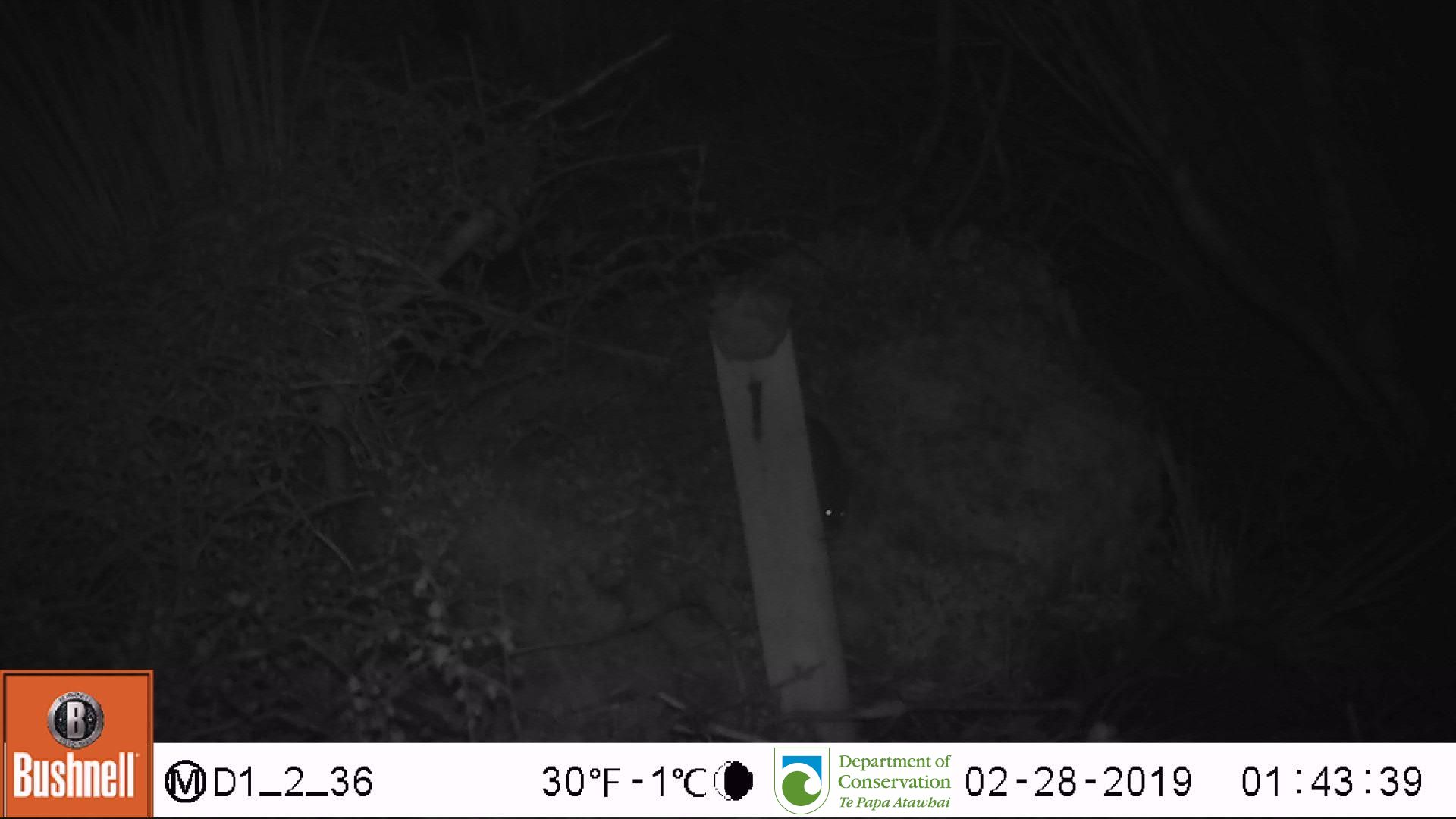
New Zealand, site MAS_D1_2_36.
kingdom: Animalia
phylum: Chordata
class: Mammalia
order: Rodentia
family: Muridae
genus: Mus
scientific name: Mus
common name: mouse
Mouse (Mus).